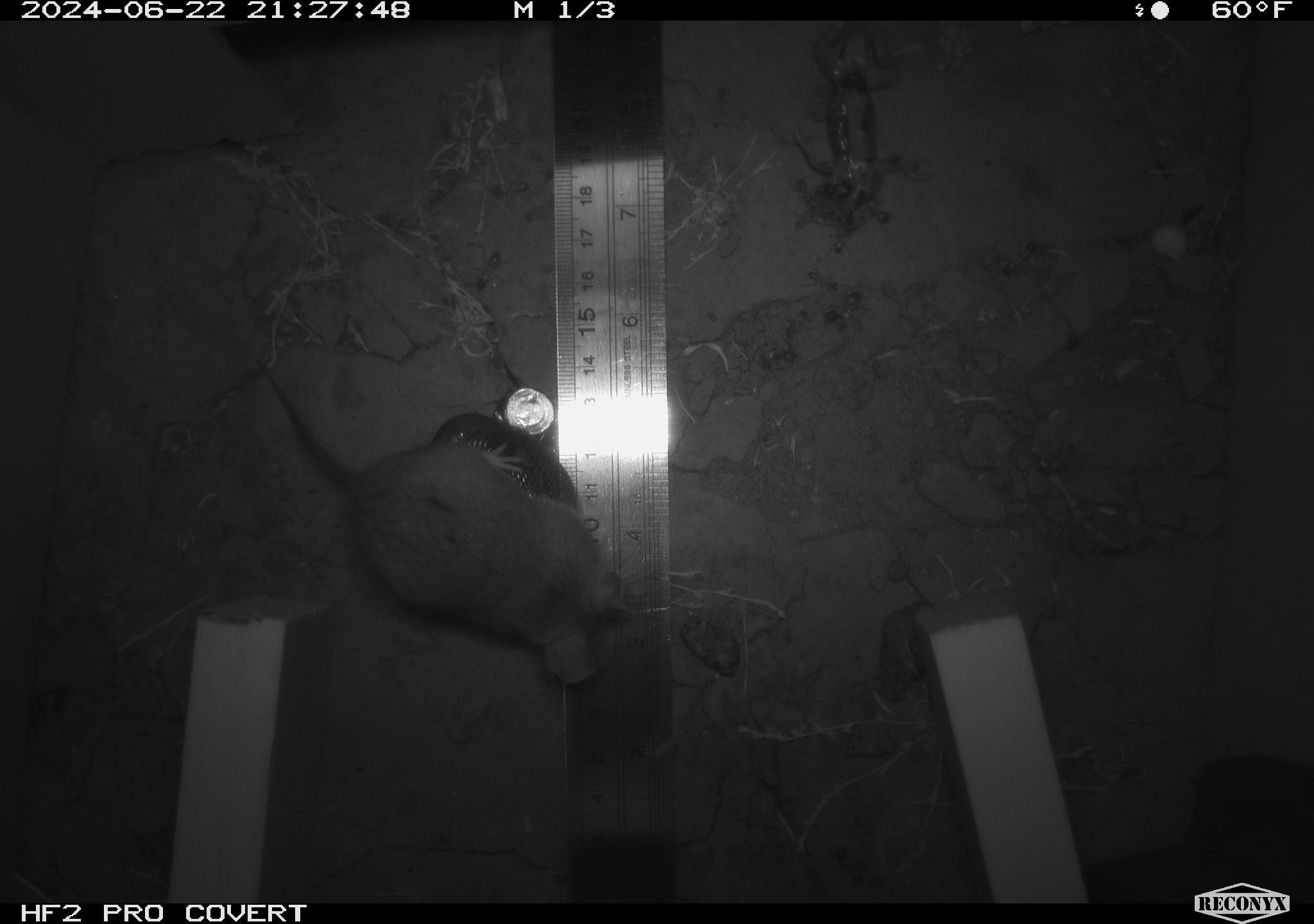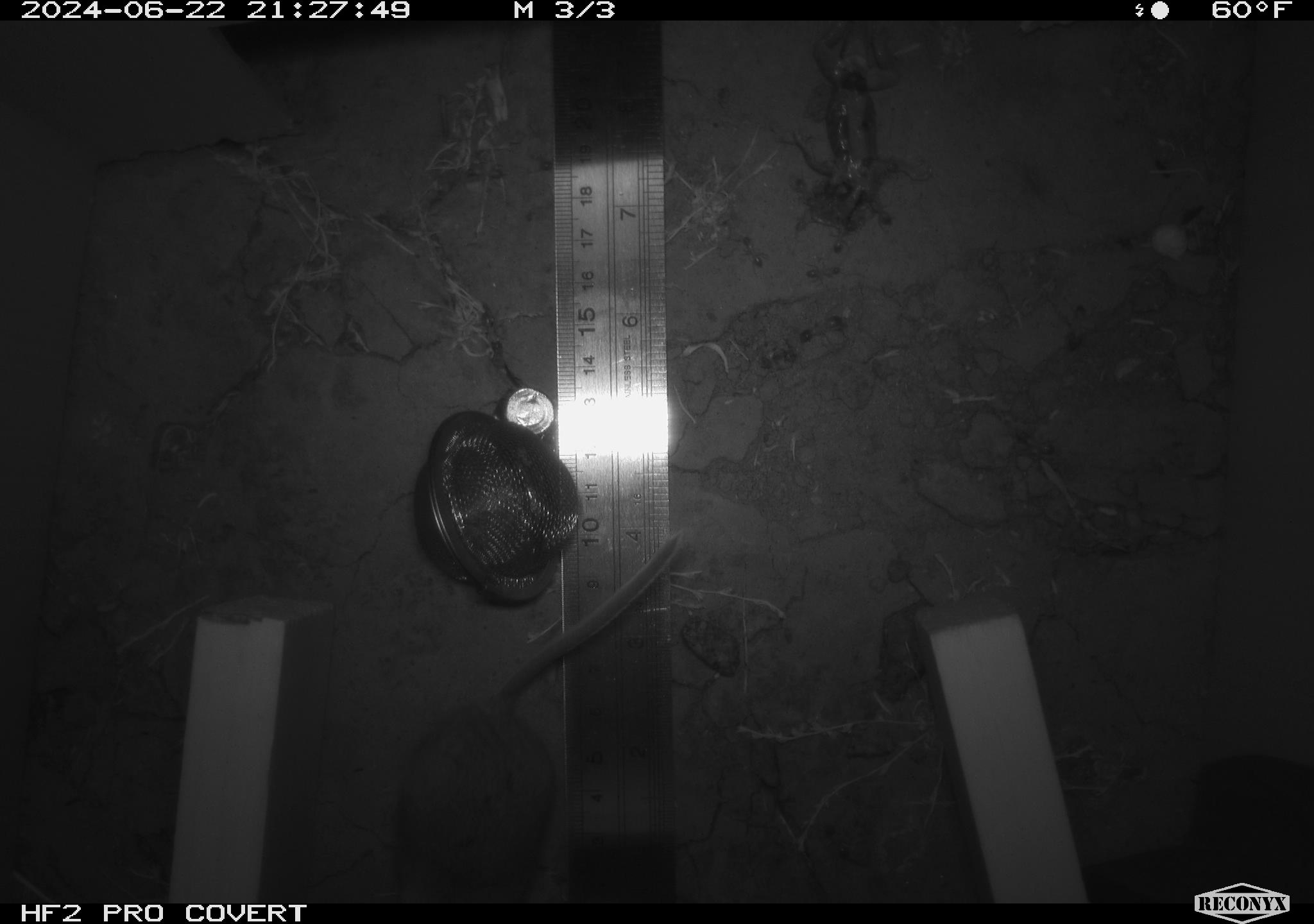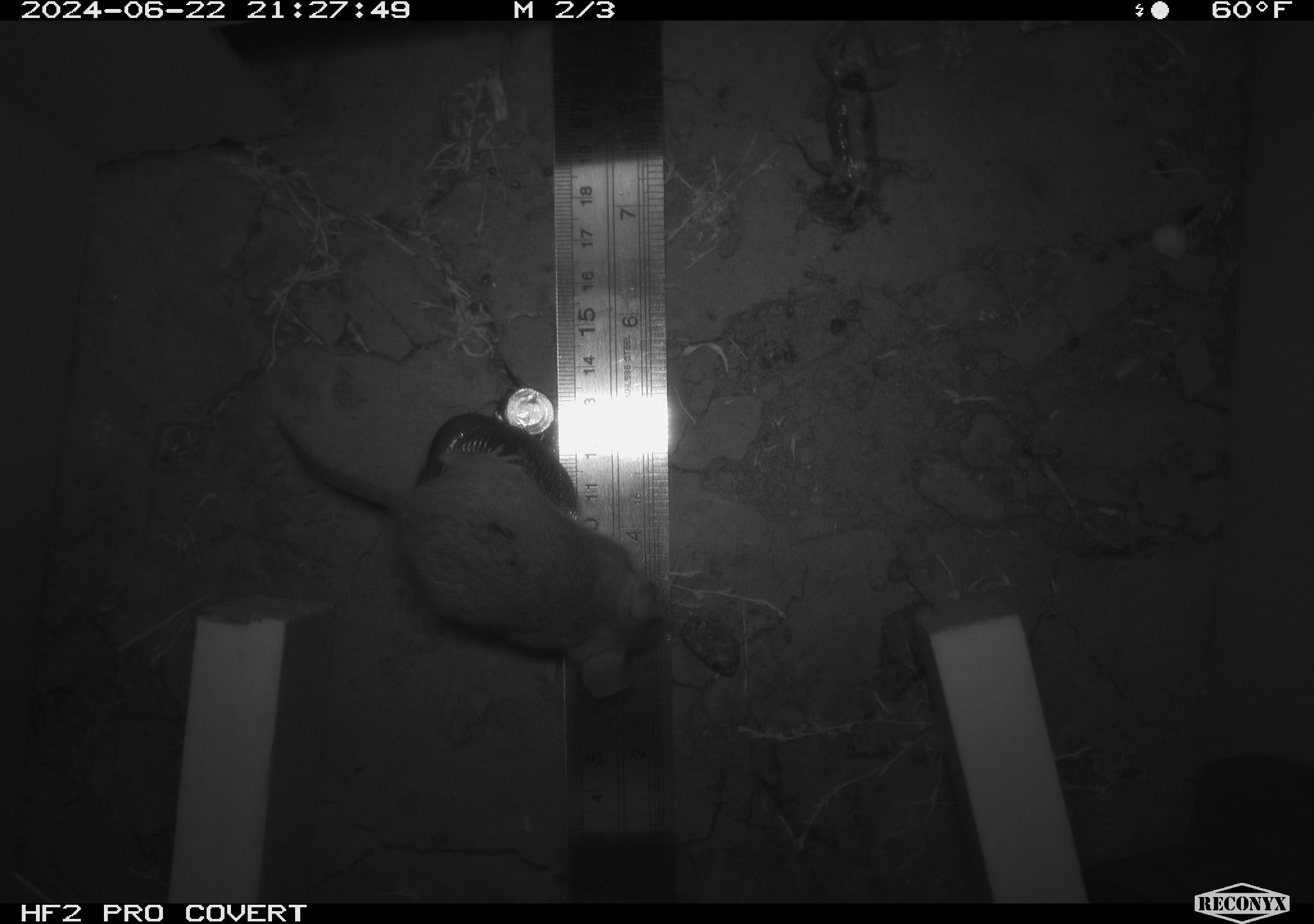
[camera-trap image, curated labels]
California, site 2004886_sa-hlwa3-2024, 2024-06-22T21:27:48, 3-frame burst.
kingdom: Animalia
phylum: Arthropoda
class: Insecta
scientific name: Insecta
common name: insect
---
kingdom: Animalia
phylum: Chordata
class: Mammalia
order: Rodentia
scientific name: Rodentia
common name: mouse species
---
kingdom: Animalia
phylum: Chordata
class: Reptilia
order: Squamata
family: Phrynosomatidae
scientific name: Phrynosomatidae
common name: phrynosomatid lizards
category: phrynosomatidae family